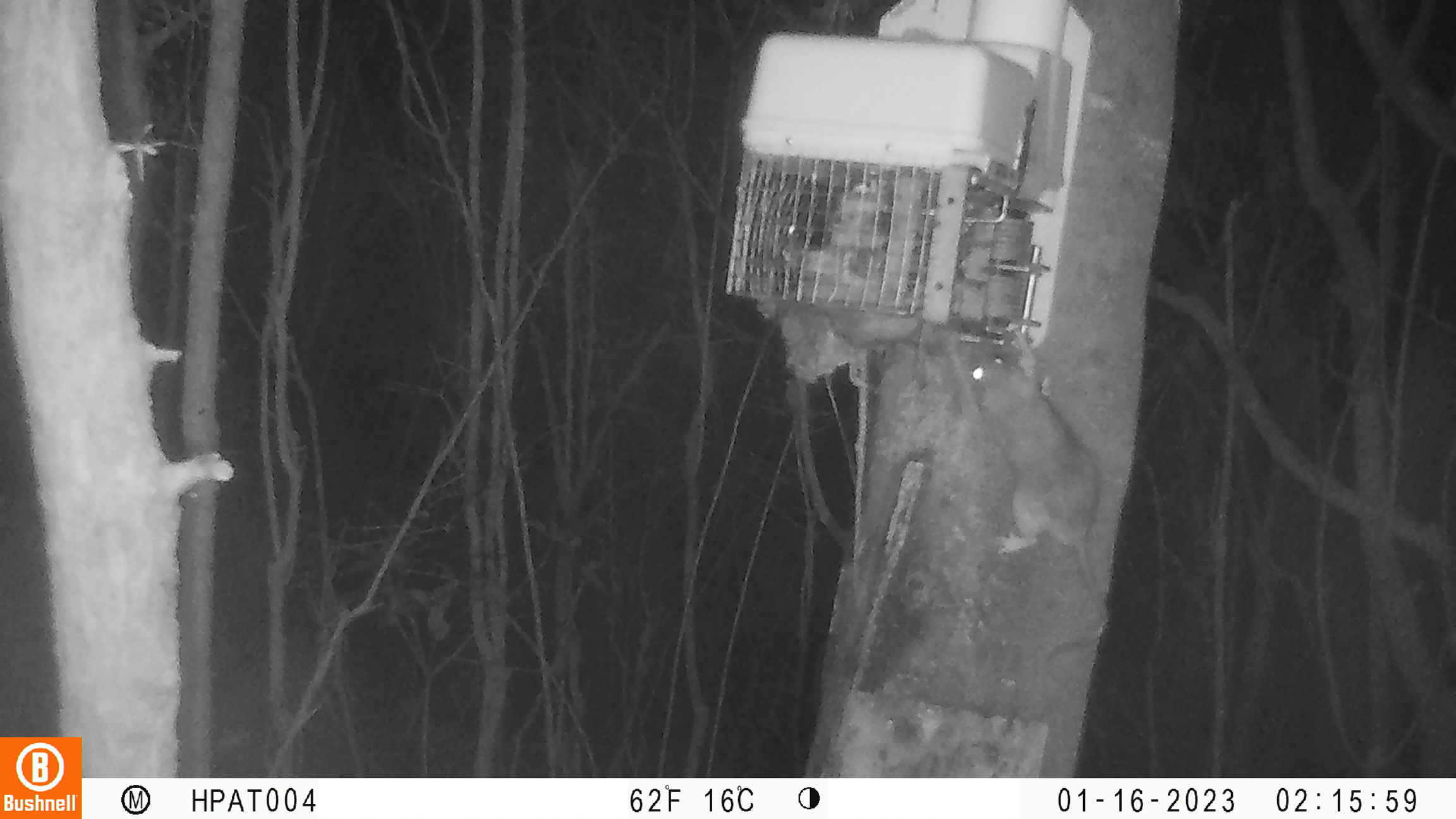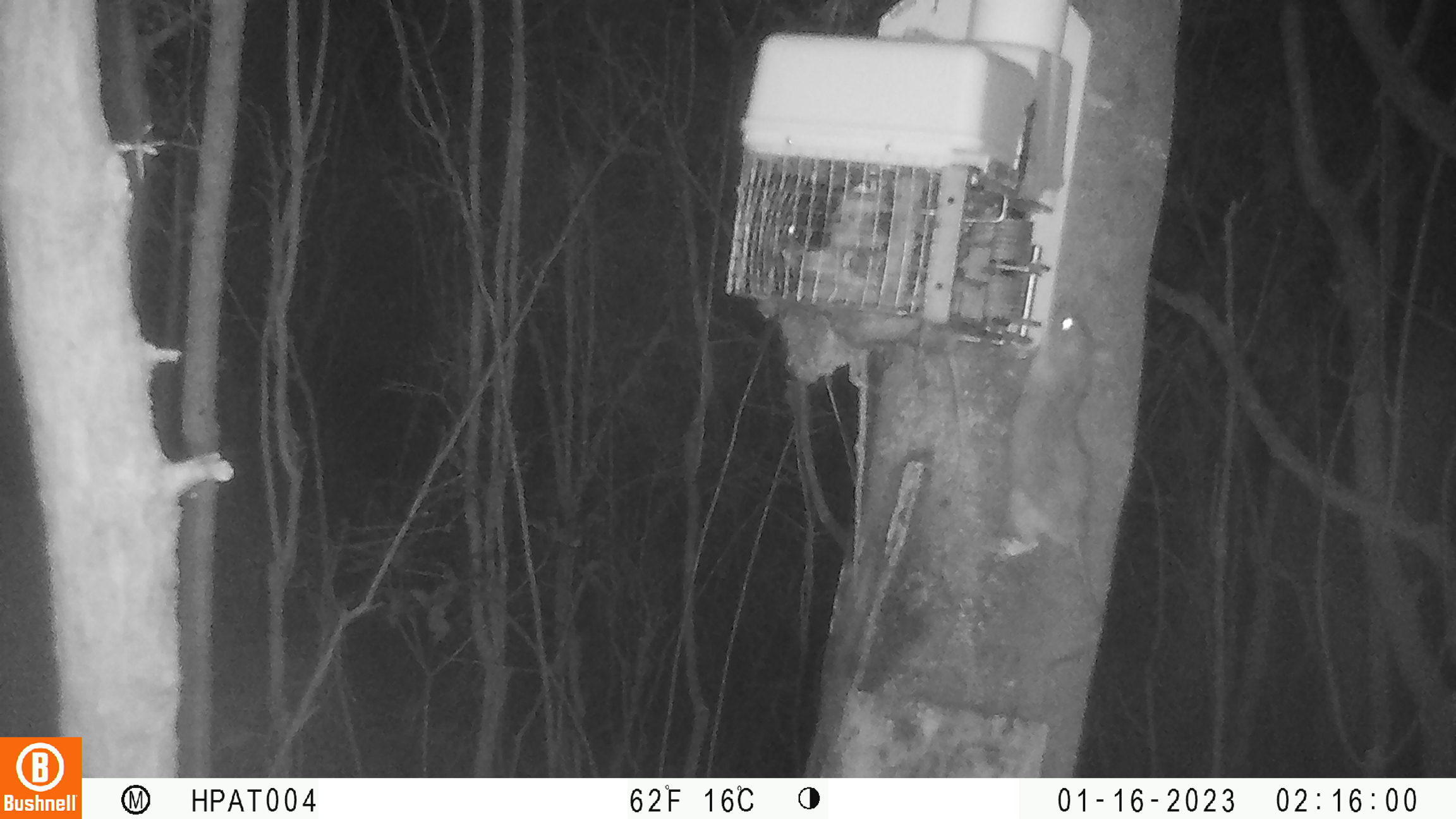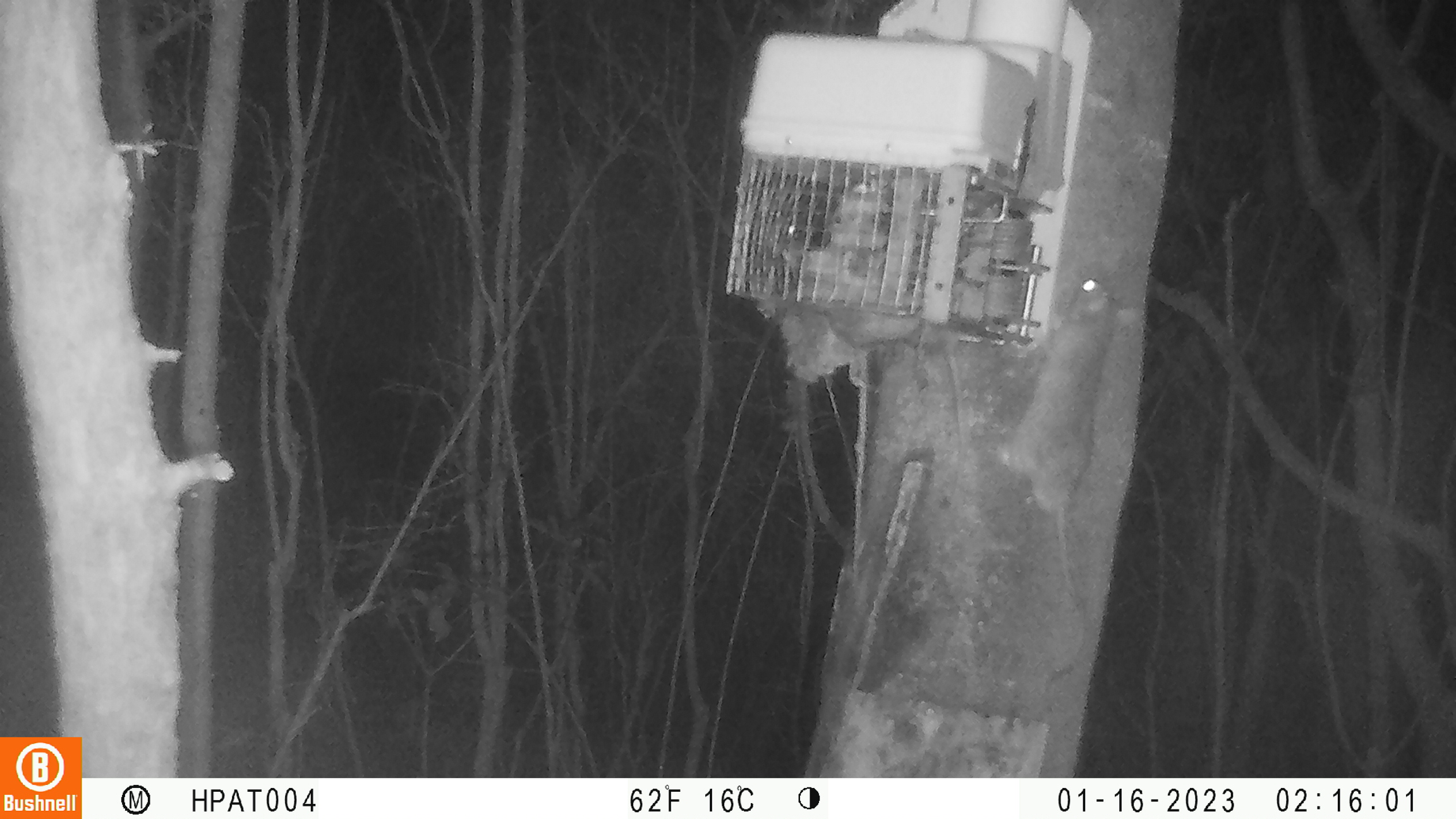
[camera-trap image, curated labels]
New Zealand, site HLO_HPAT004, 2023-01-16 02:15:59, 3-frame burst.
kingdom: Animalia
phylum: Chordata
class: Mammalia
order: Rodentia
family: Muridae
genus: Rattus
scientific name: Rattus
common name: rat